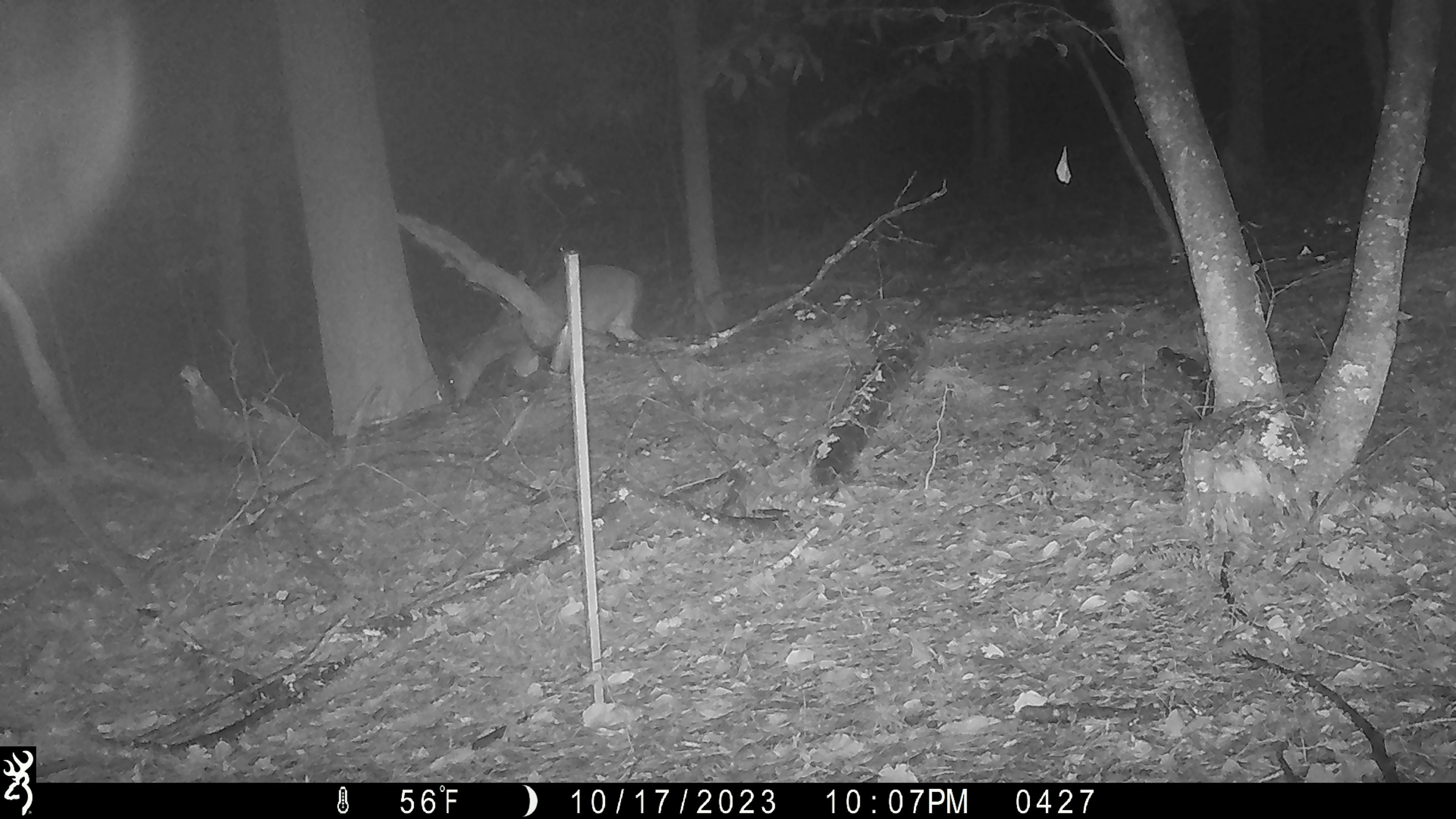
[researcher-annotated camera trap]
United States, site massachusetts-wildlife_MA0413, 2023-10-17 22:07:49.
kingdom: Animalia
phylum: Chordata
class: Mammalia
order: Artiodactyla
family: Cervidae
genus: Odocoileus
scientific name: Odocoileus virginianus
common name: white-tailed deer